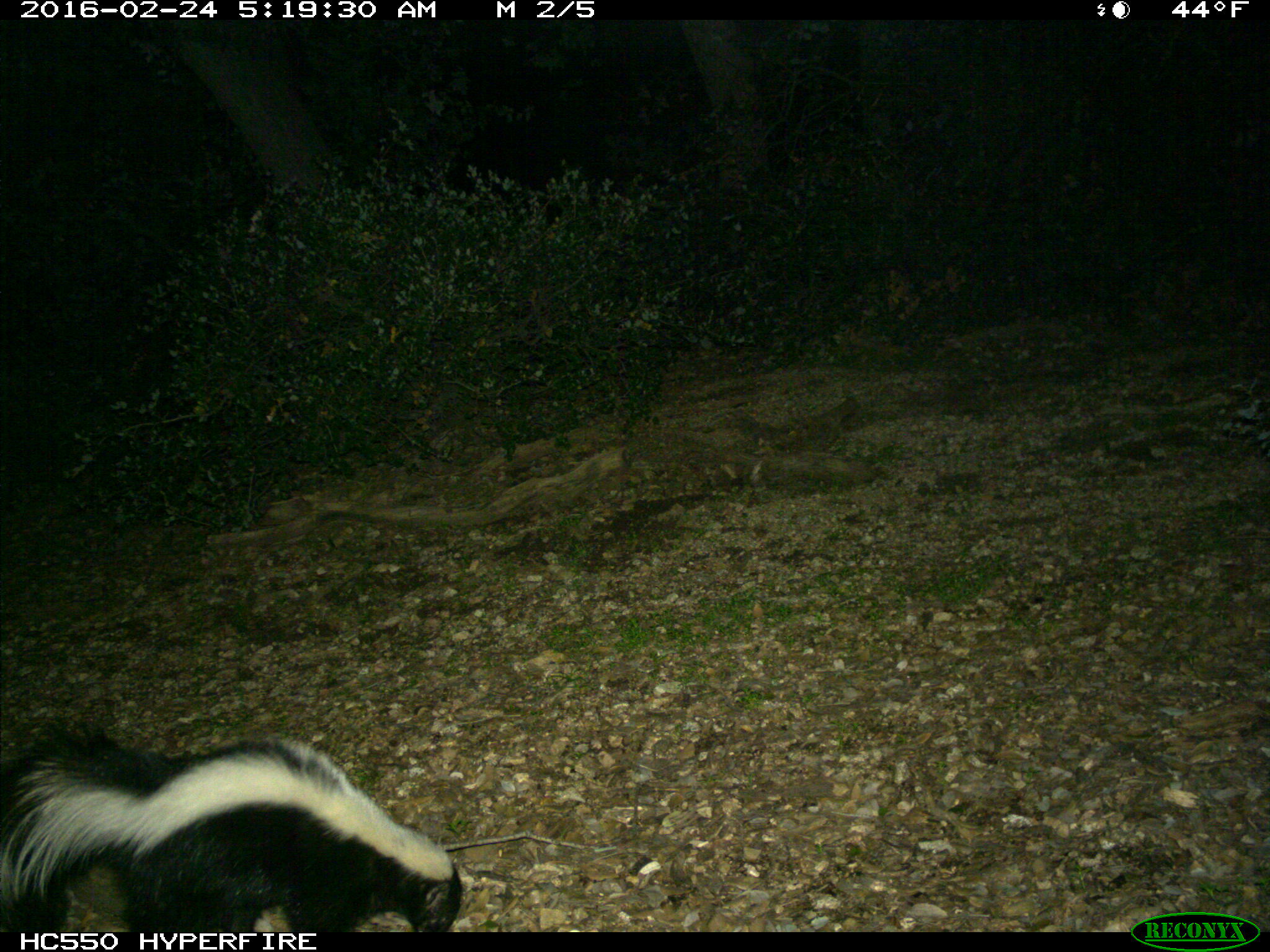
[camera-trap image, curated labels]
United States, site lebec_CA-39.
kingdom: Animalia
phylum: Chordata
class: Mammalia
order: Carnivora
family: Mephitidae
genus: Mephitis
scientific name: Mephitis mephitis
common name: striped skunk